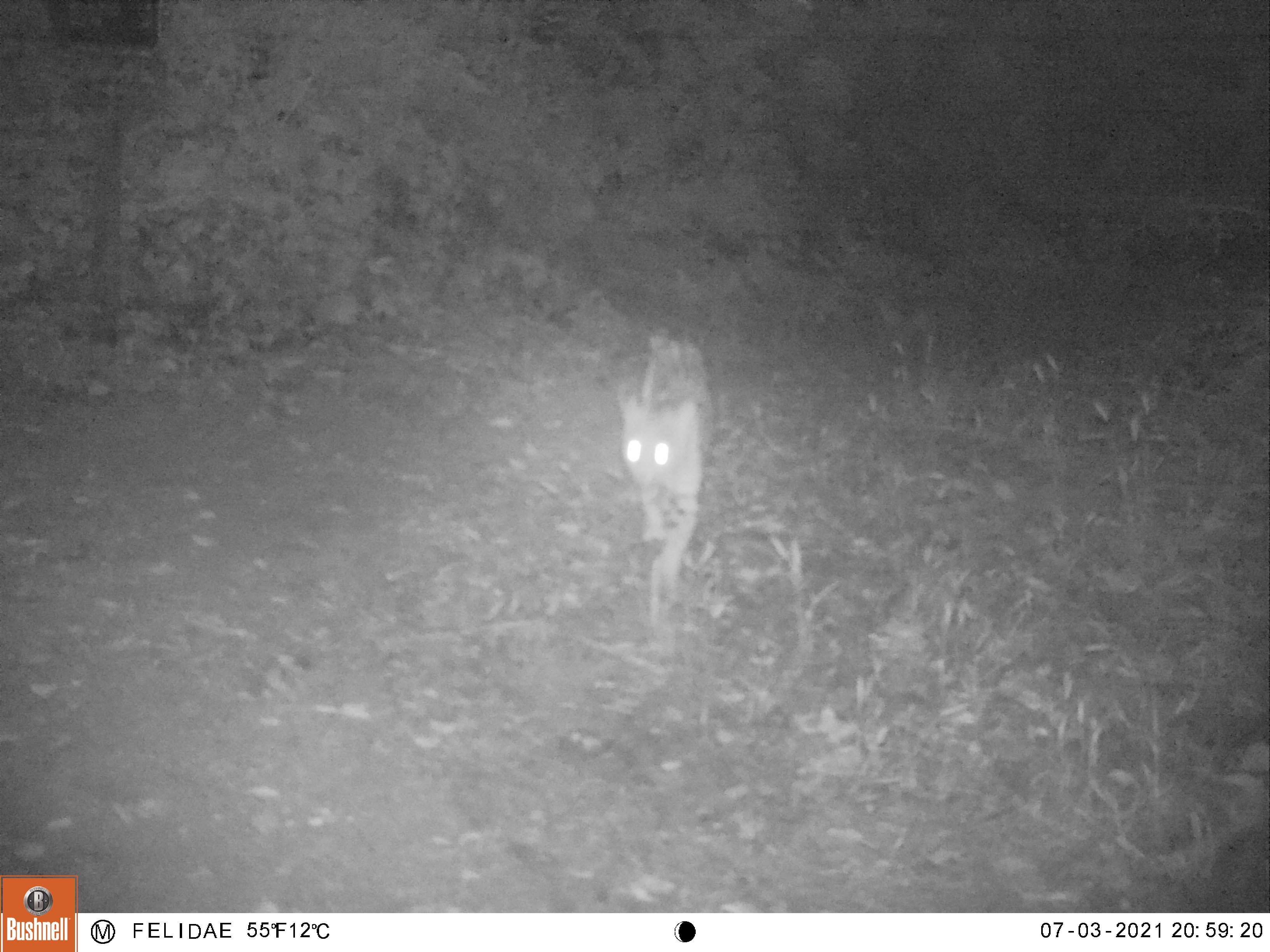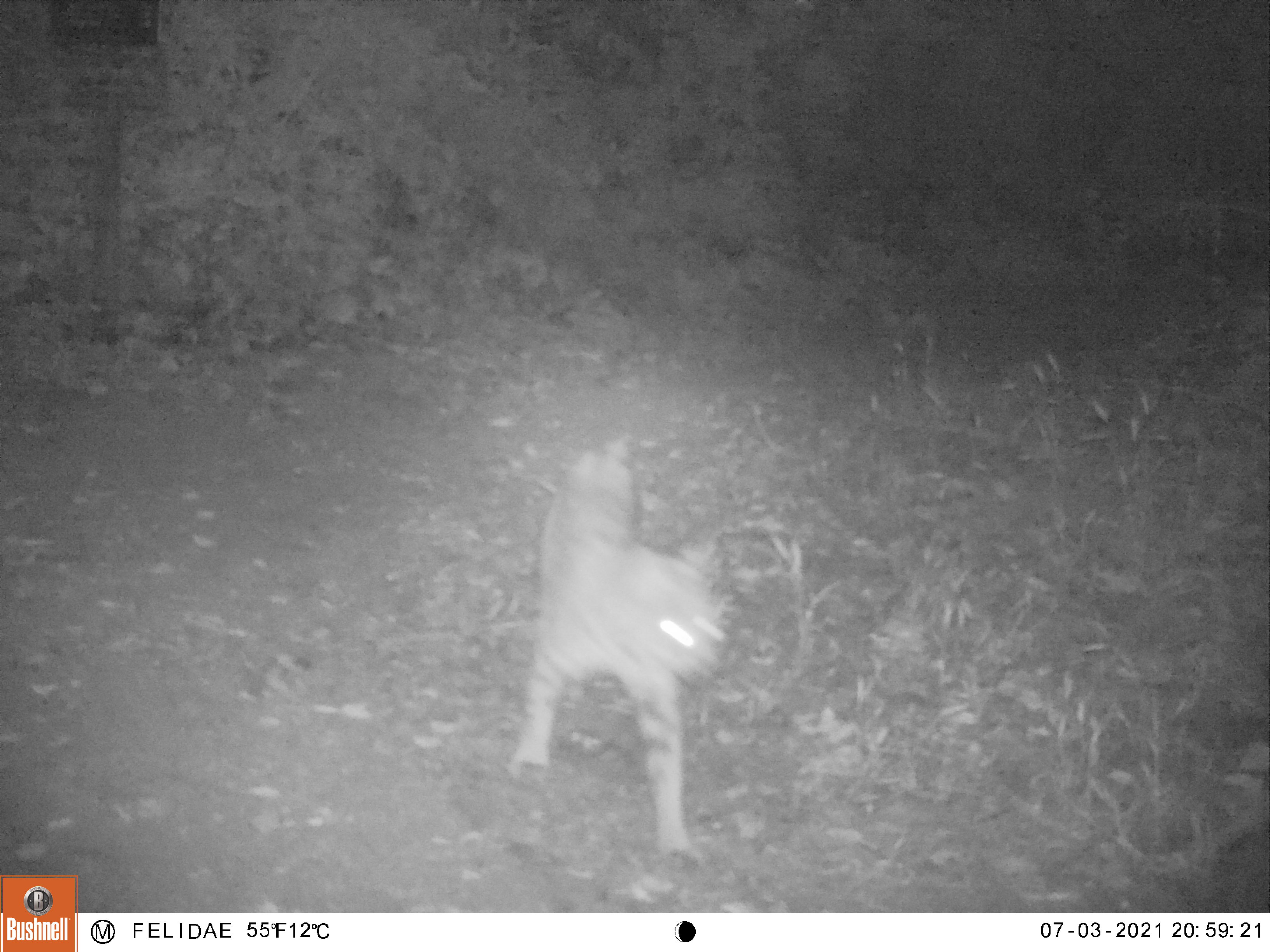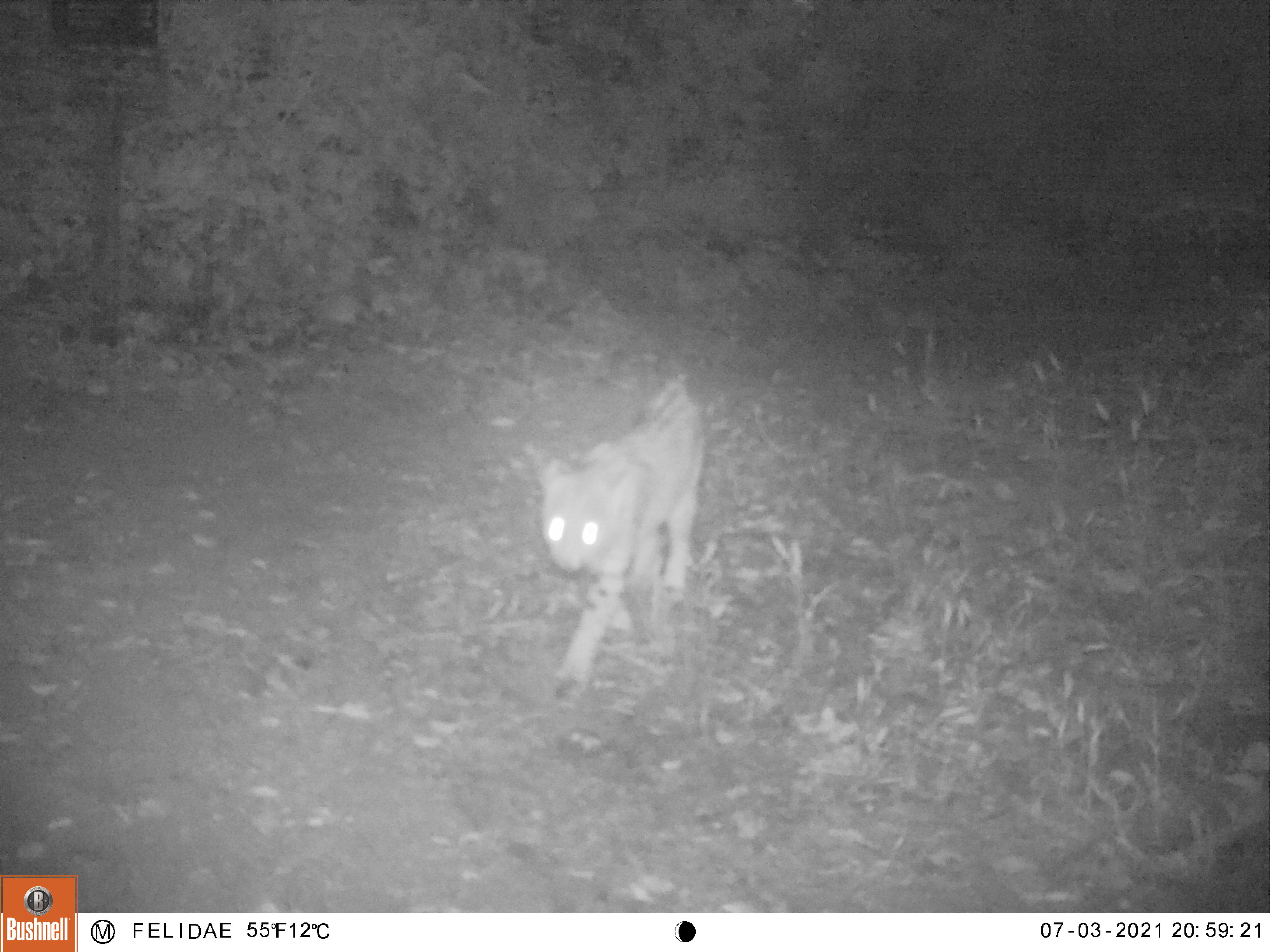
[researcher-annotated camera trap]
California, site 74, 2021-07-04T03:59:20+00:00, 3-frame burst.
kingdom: Animalia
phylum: Chordata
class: Mammalia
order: Carnivora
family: Felidae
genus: Lynx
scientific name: Lynx rufus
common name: bobcat